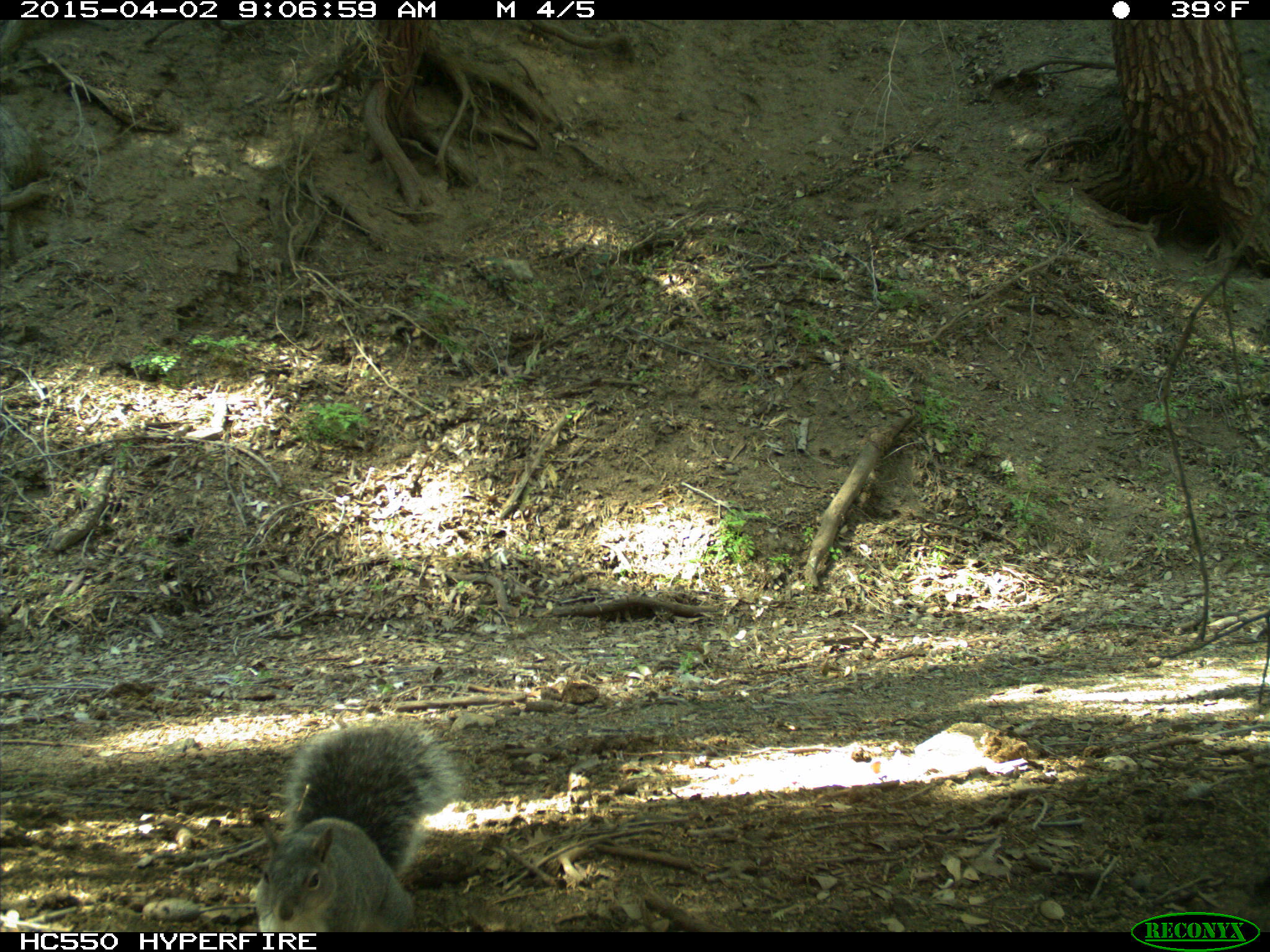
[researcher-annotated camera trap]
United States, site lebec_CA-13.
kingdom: Animalia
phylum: Chordata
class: Mammalia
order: Rodentia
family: Sciuridae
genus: Sciurus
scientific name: Sciurus carolinensis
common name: eastern gray squirrel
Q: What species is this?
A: Sciurus carolinensis (eastern gray squirrel).